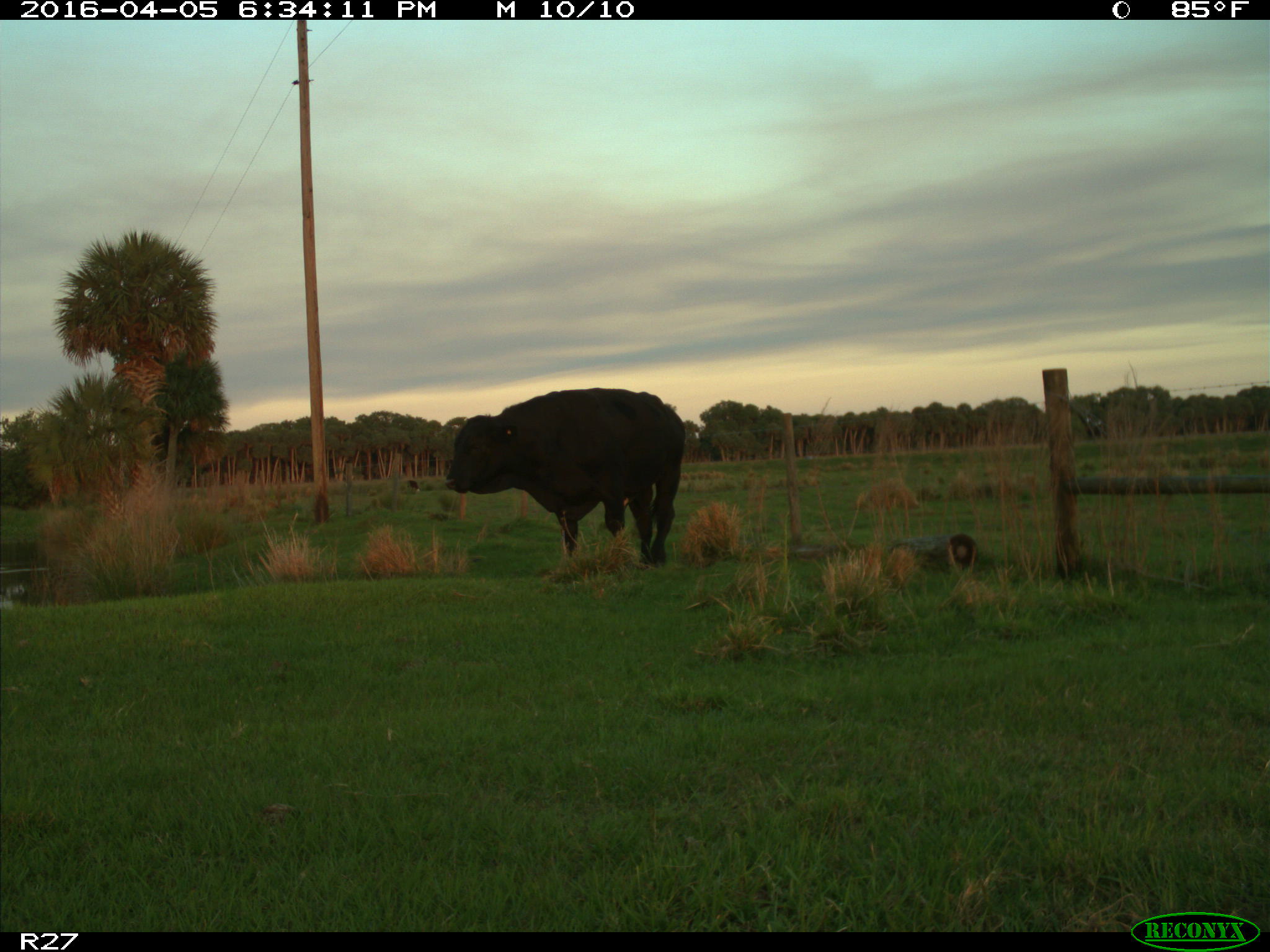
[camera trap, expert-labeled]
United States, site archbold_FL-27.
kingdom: Animalia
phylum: Chordata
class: Mammalia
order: Artiodactyla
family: Bovidae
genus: Bos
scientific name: Bos taurus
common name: domestic cow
Bos taurus (domestic cow).